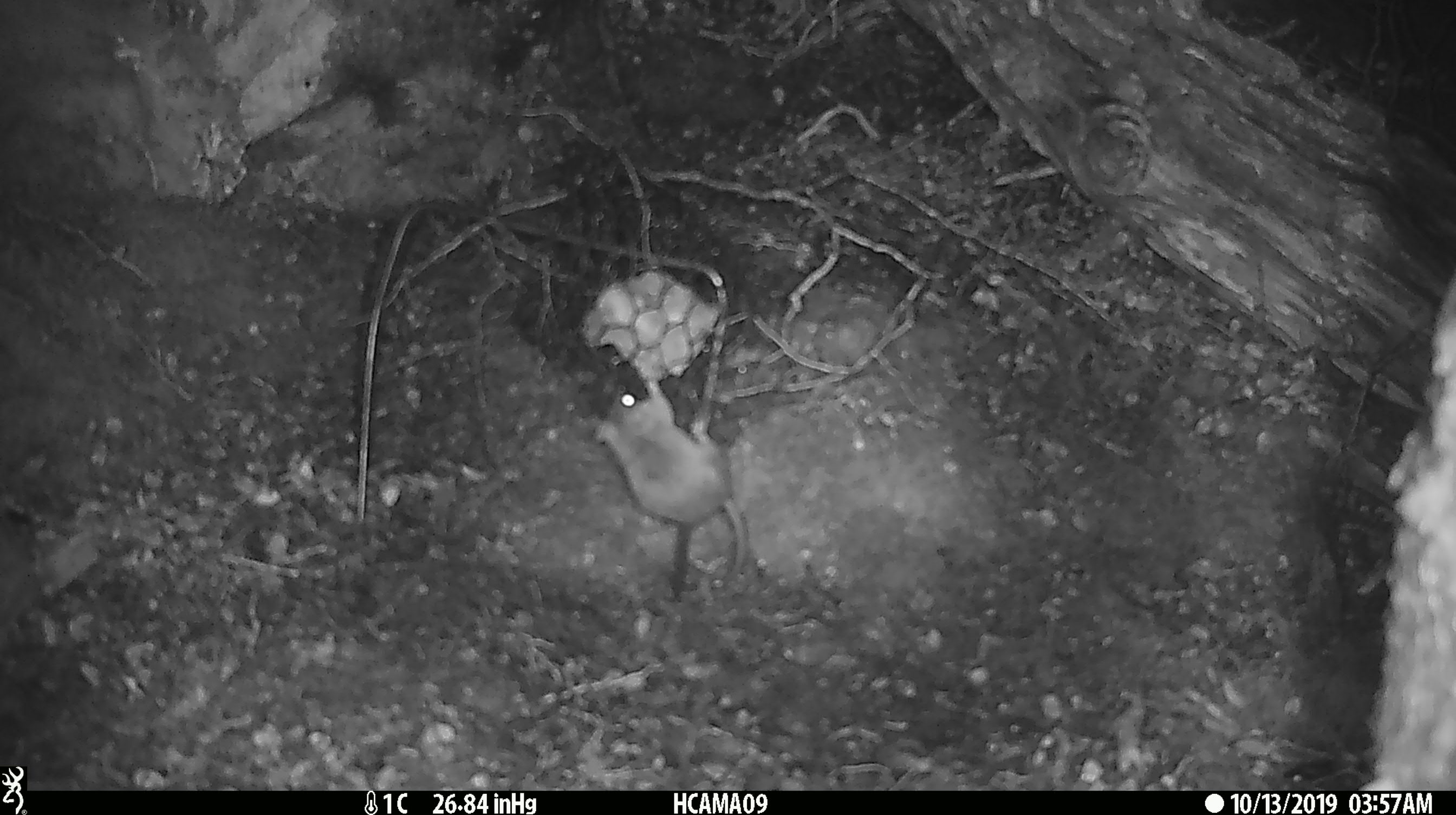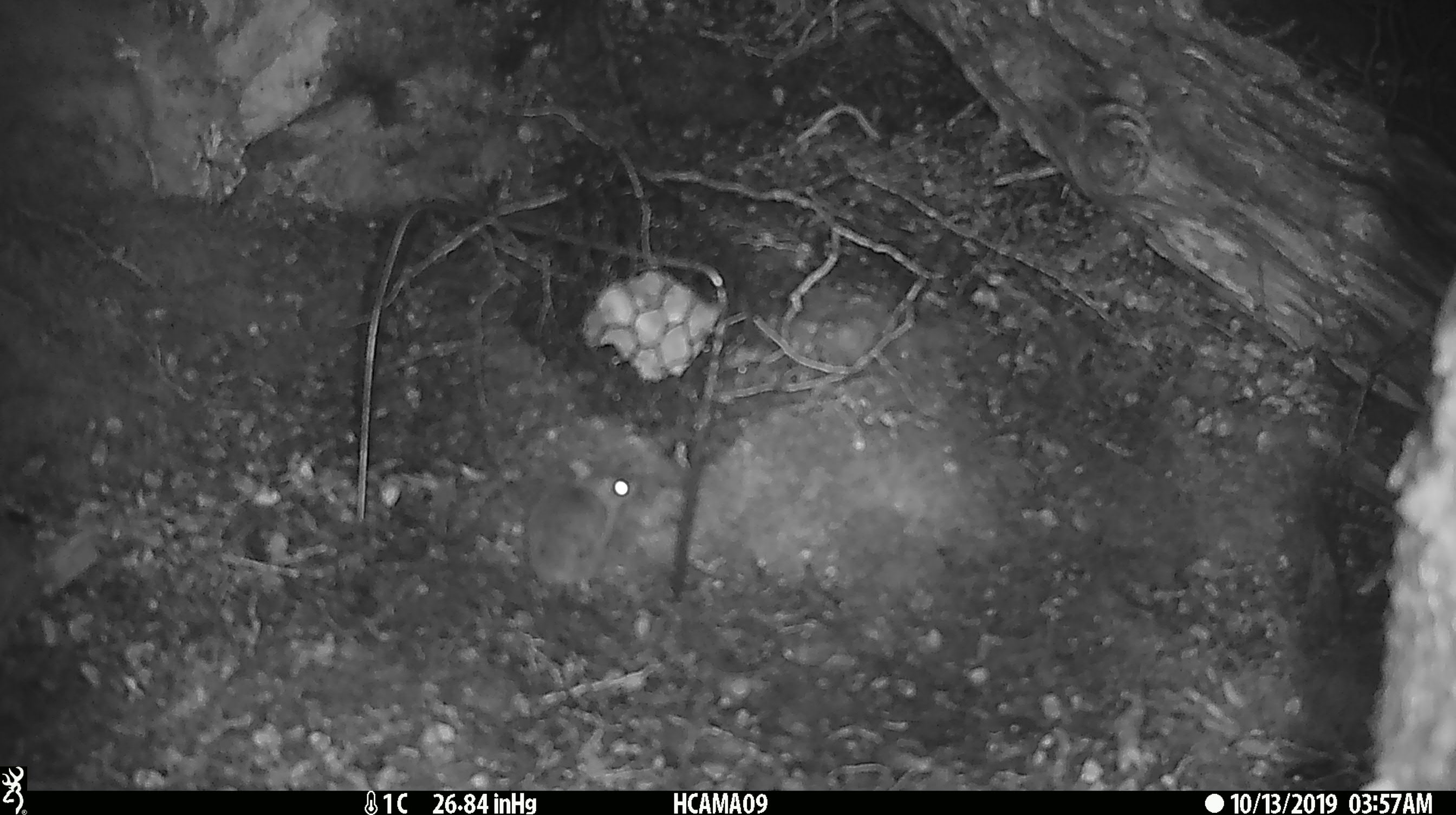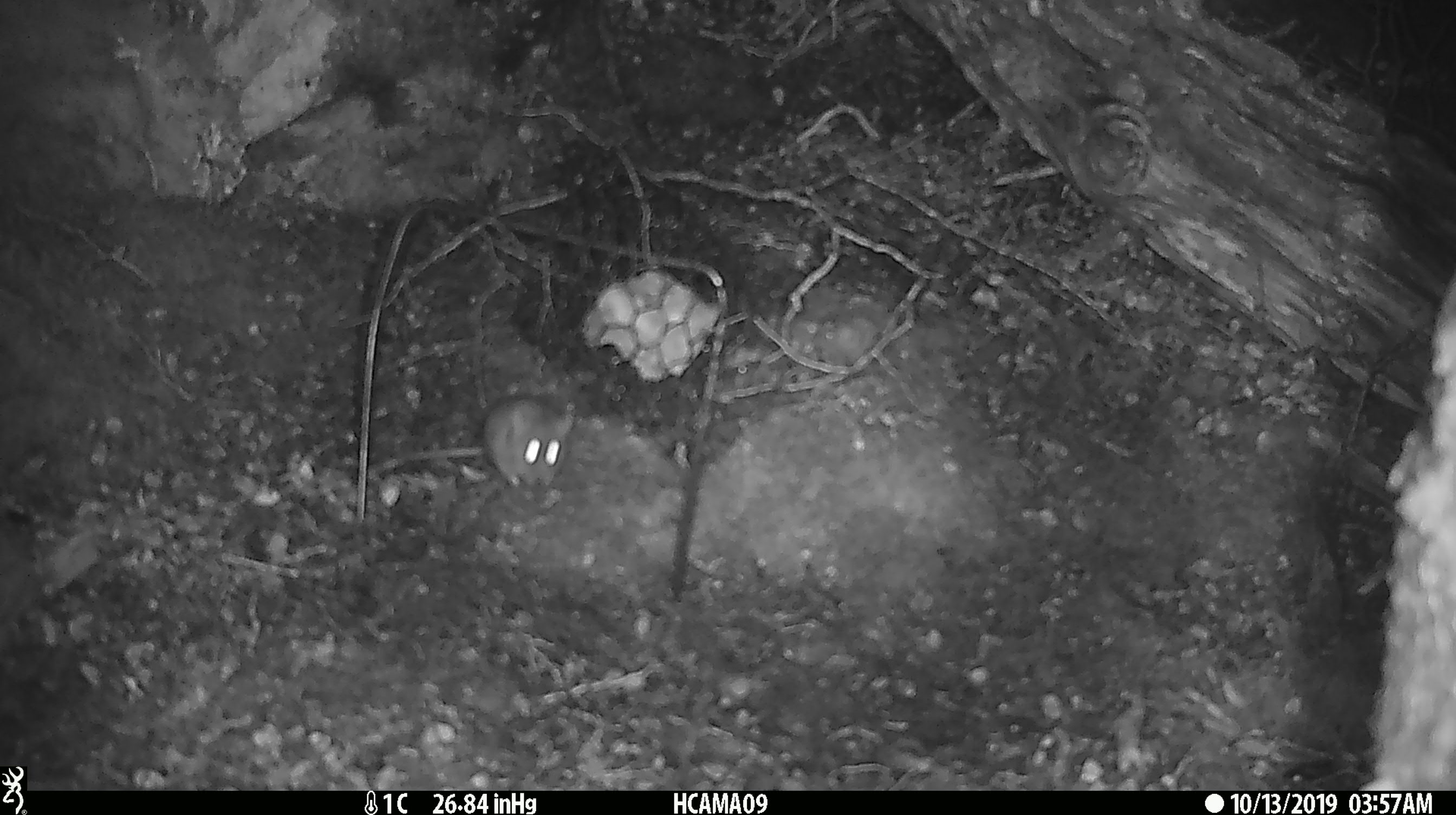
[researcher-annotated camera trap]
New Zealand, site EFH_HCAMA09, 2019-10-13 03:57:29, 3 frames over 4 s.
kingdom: Animalia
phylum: Chordata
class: Mammalia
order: Rodentia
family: Muridae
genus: Mus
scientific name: Mus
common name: mouse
Mouse (Mus).